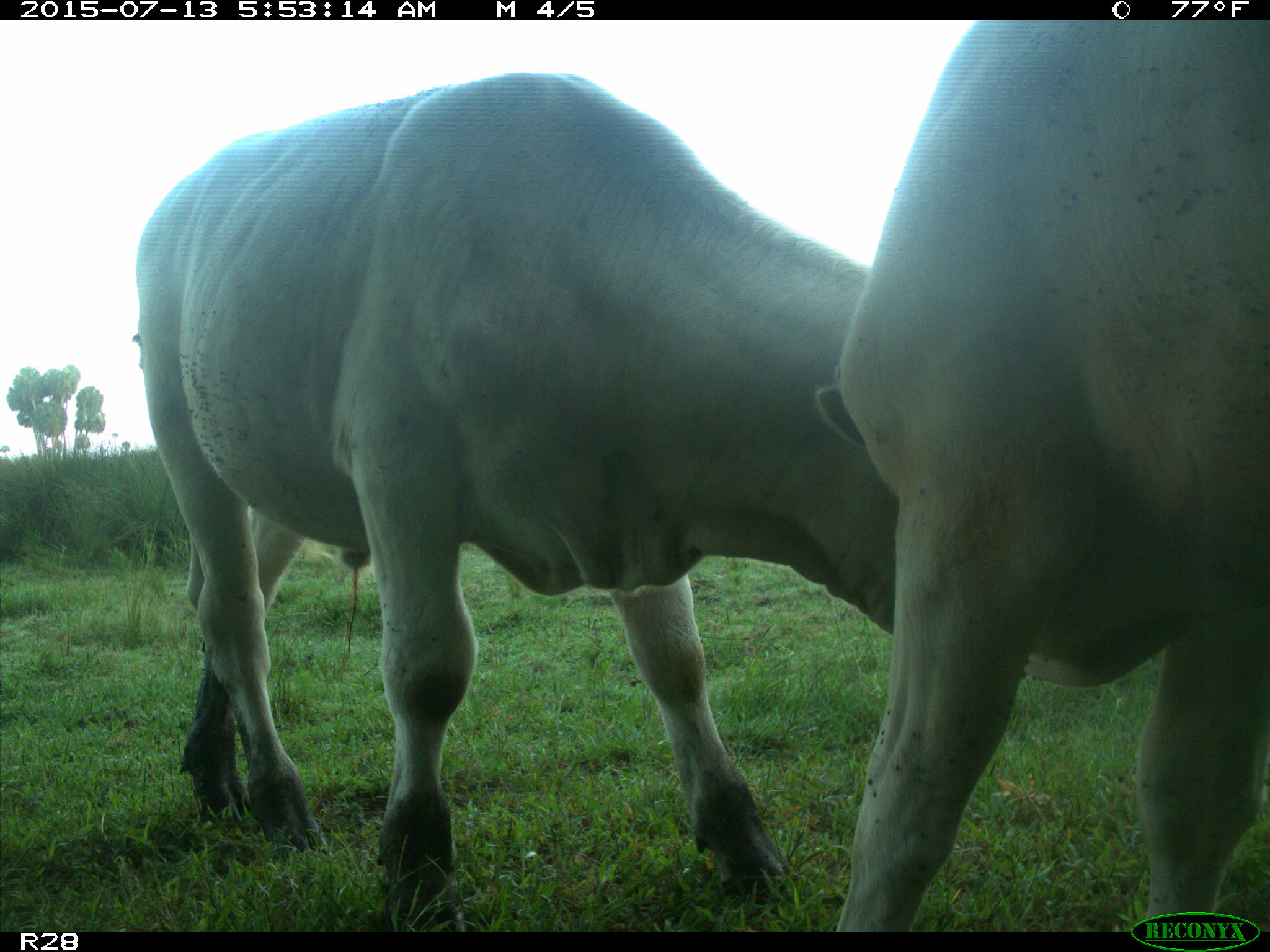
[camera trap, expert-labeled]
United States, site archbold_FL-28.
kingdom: Animalia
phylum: Chordata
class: Mammalia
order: Artiodactyla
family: Bovidae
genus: Bos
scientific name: Bos taurus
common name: domestic cow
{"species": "Bos taurus (domestic cow)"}